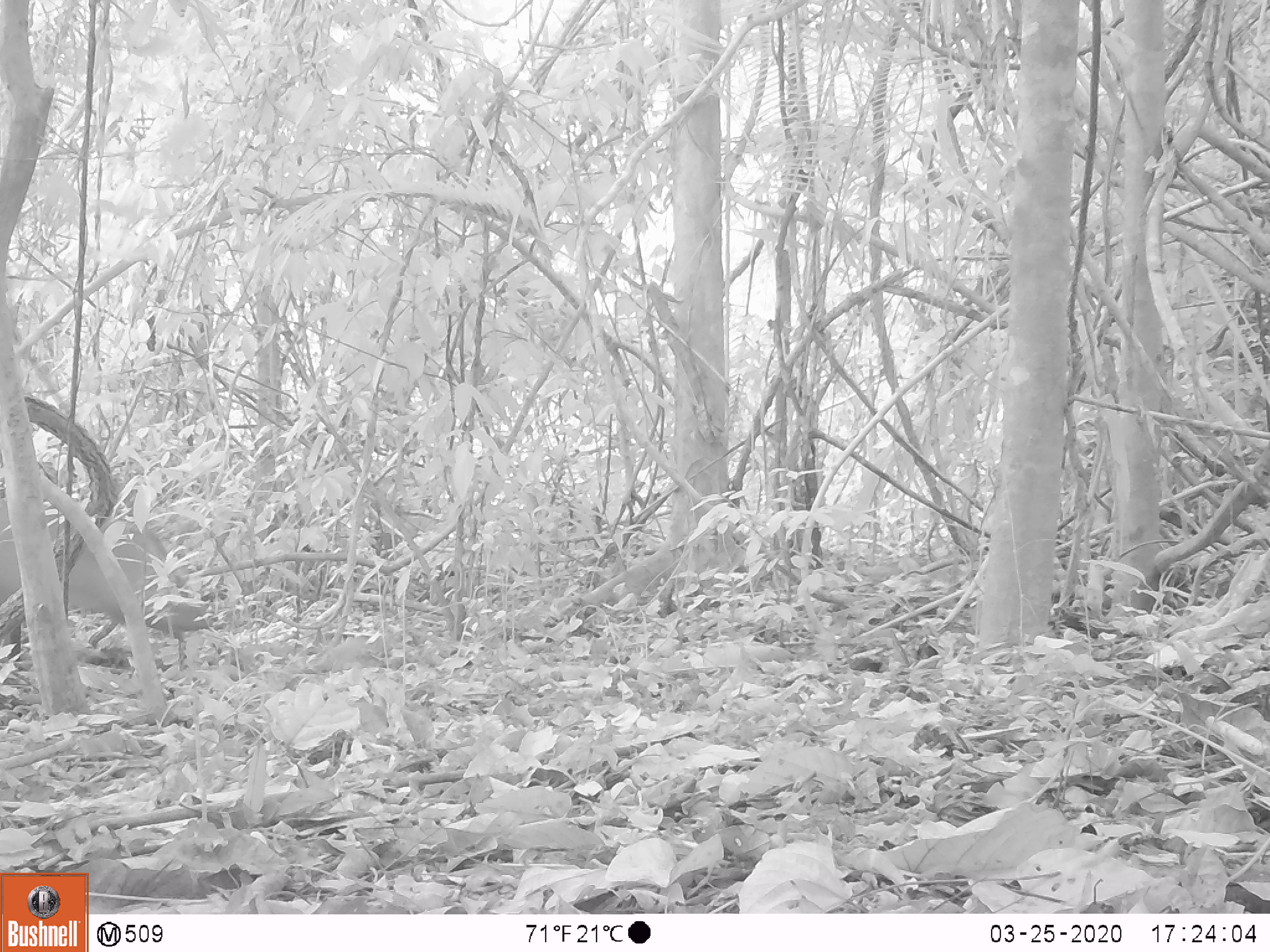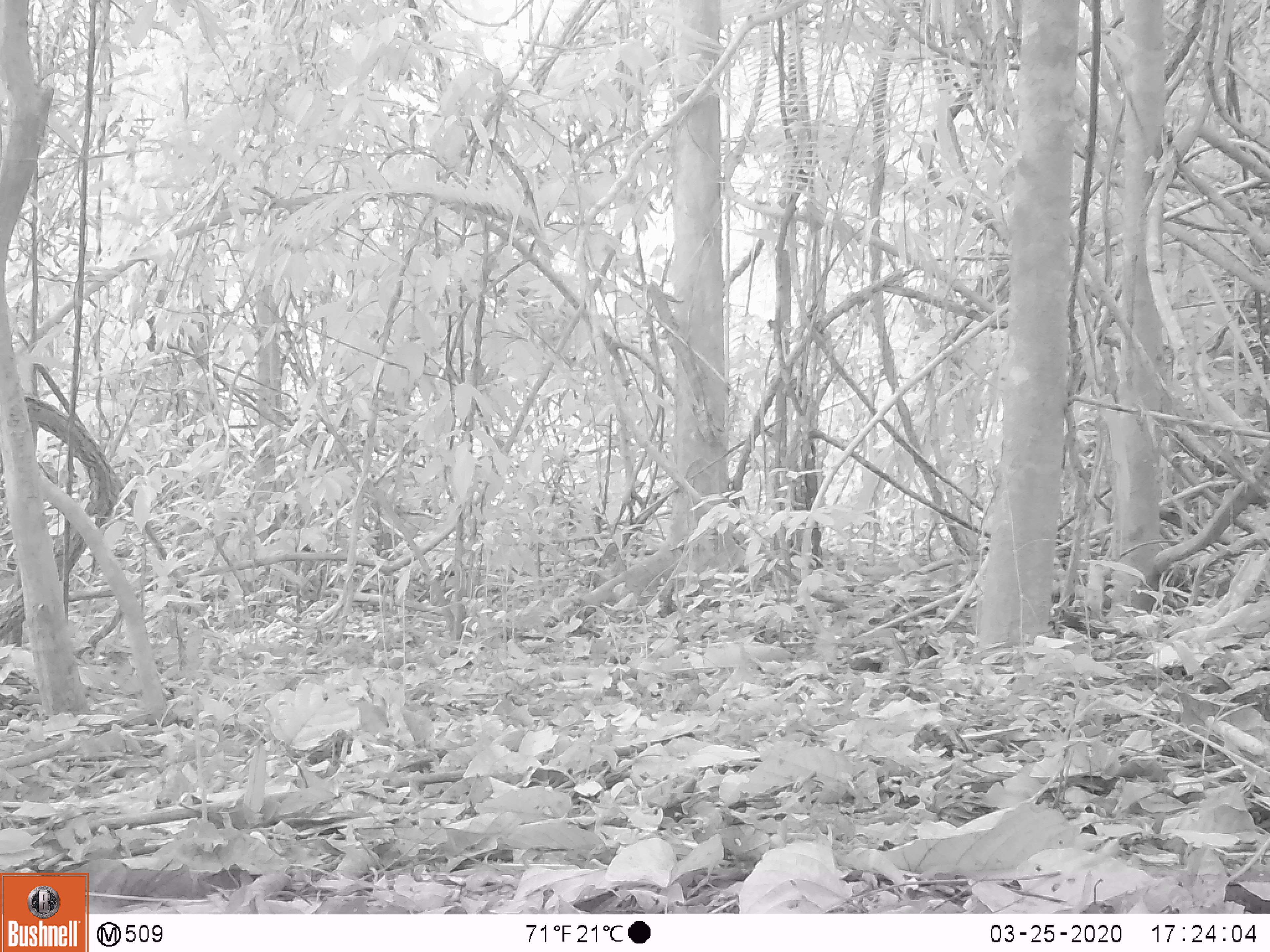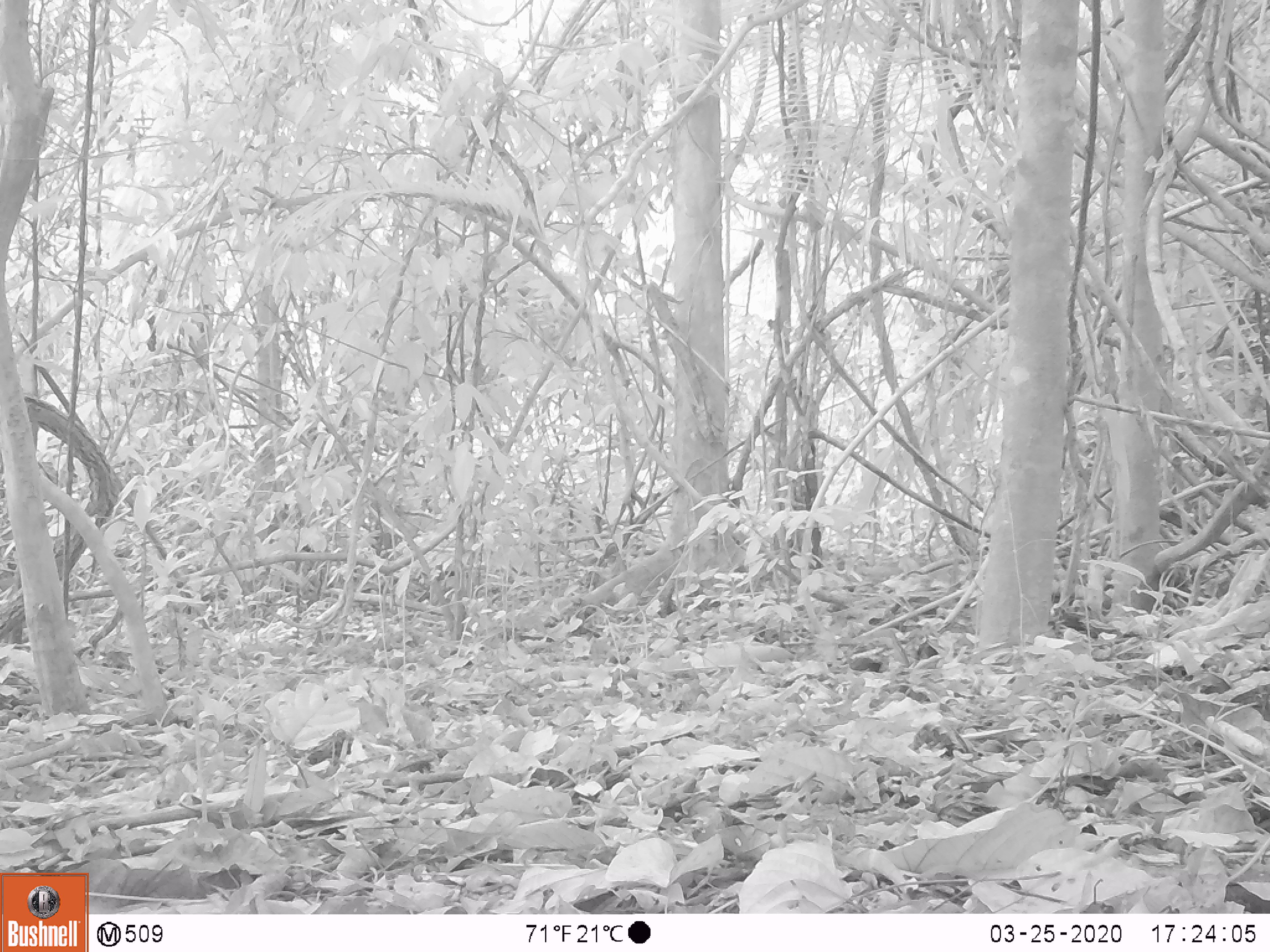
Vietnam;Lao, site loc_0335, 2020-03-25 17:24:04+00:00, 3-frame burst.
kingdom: Animalia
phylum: Chordata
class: Mammalia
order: Artiodactyla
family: Cervidae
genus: Muntiacus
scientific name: Muntiacus vuquangensis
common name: large-antlered muntjac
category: large antlered muntjac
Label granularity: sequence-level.